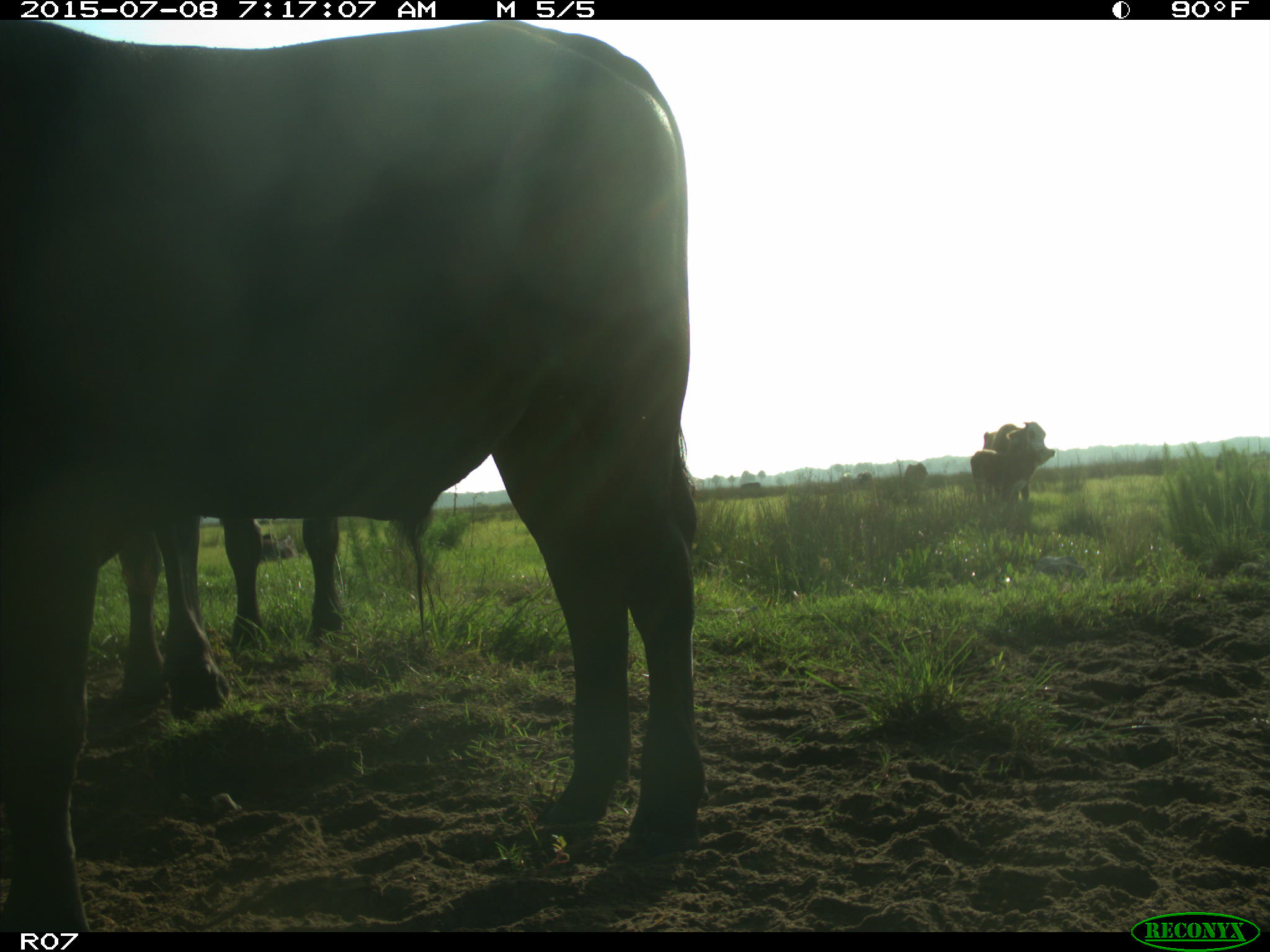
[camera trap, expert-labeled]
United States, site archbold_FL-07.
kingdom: Animalia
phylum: Chordata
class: Mammalia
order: Artiodactyla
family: Bovidae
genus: Bos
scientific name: Bos taurus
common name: domestic cow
Bos taurus (domestic cow).